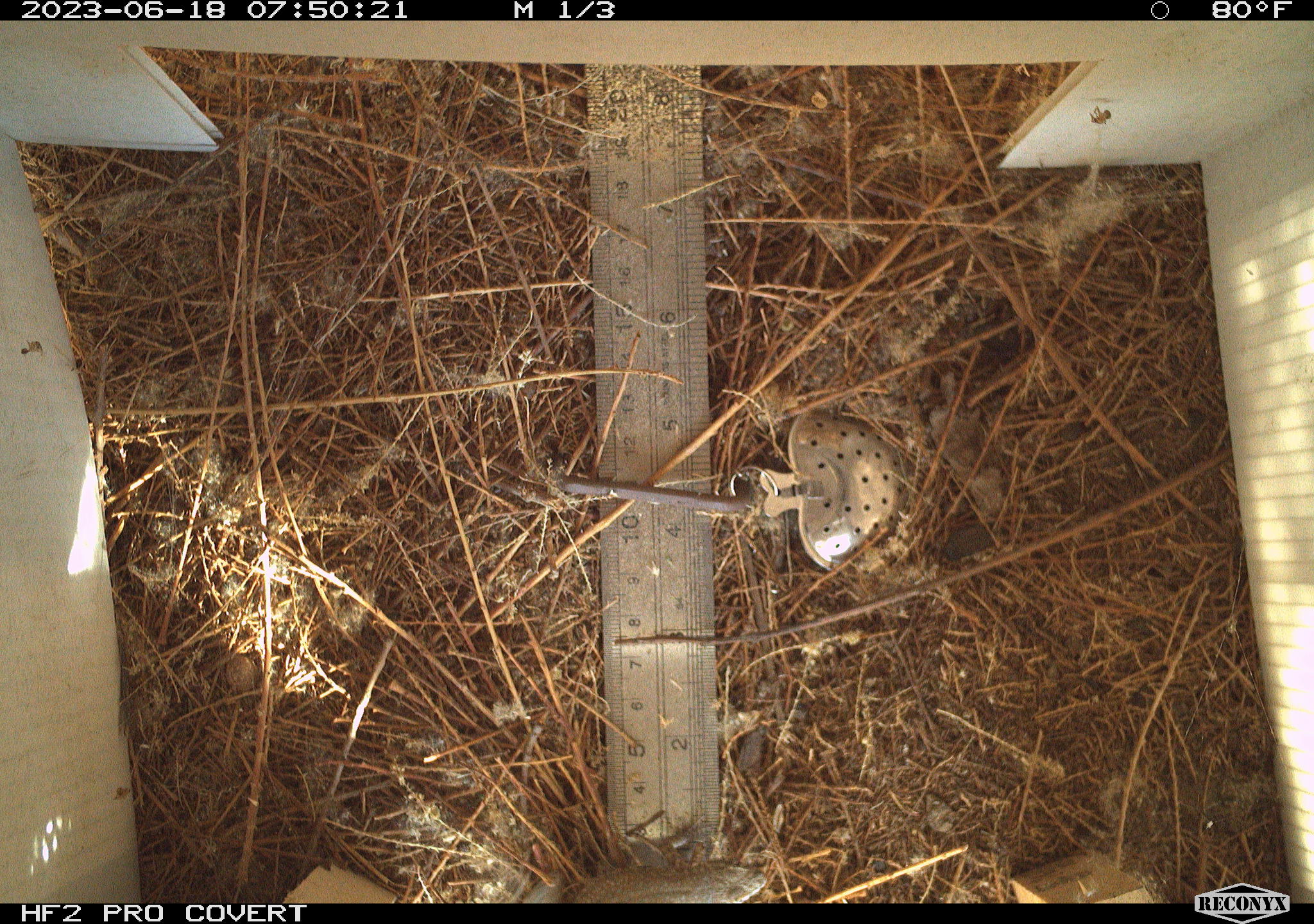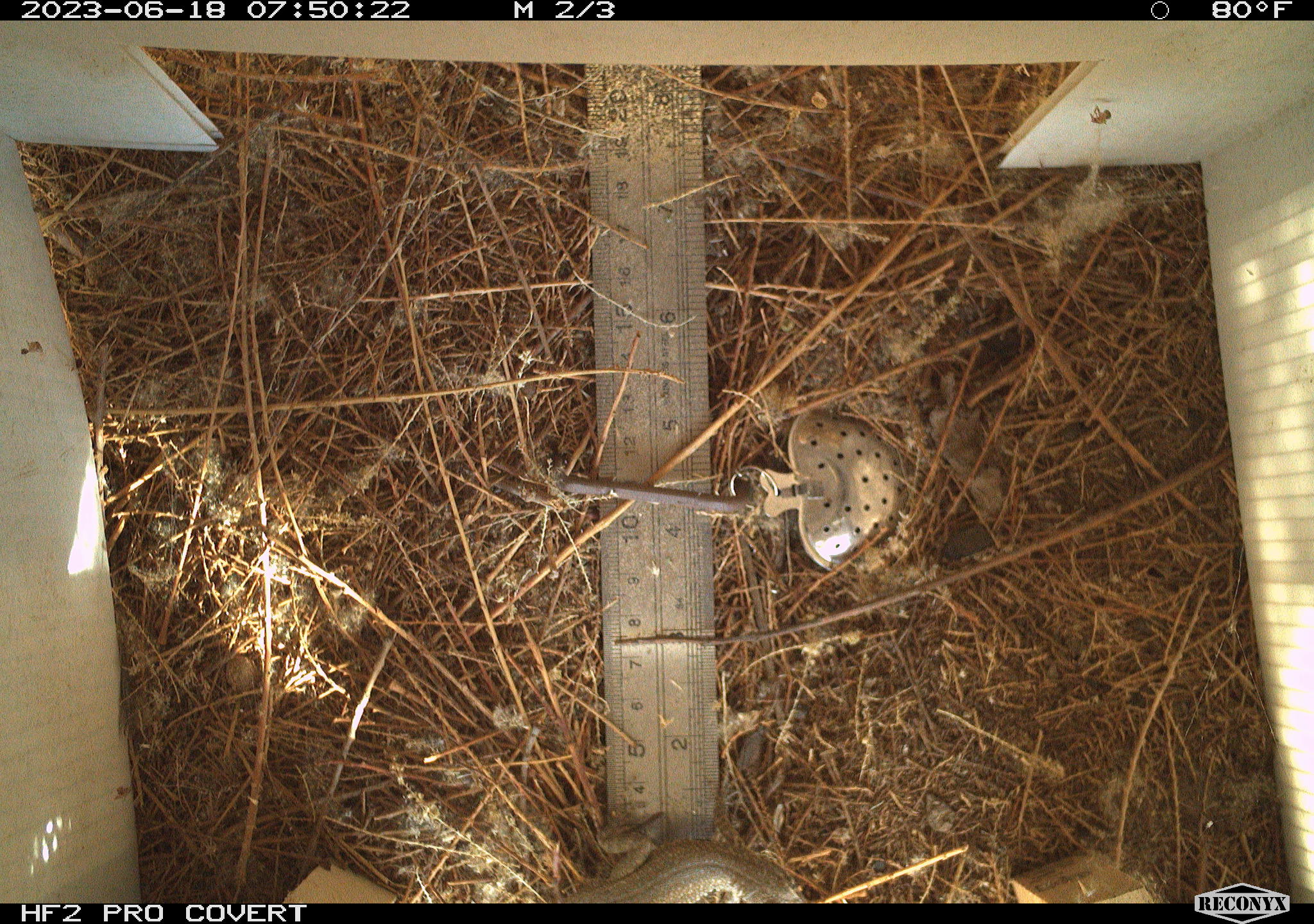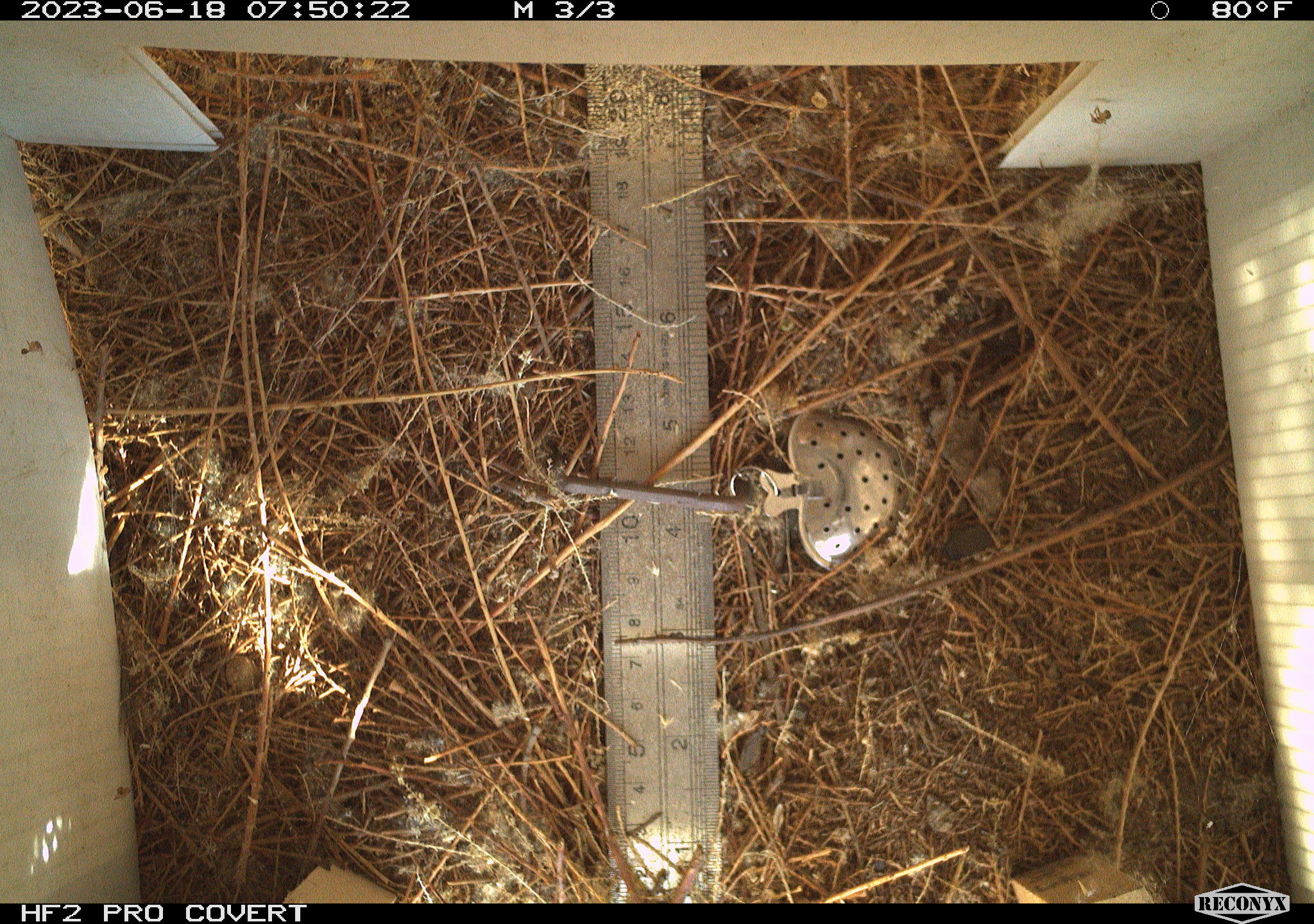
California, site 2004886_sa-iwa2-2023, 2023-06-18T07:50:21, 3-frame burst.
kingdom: Animalia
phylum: Chordata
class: Reptilia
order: Squamata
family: Phrynosomatidae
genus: Uta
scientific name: Uta stansburiana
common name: common side-blotched lizard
Common side-blotched lizard (Uta stansburiana).